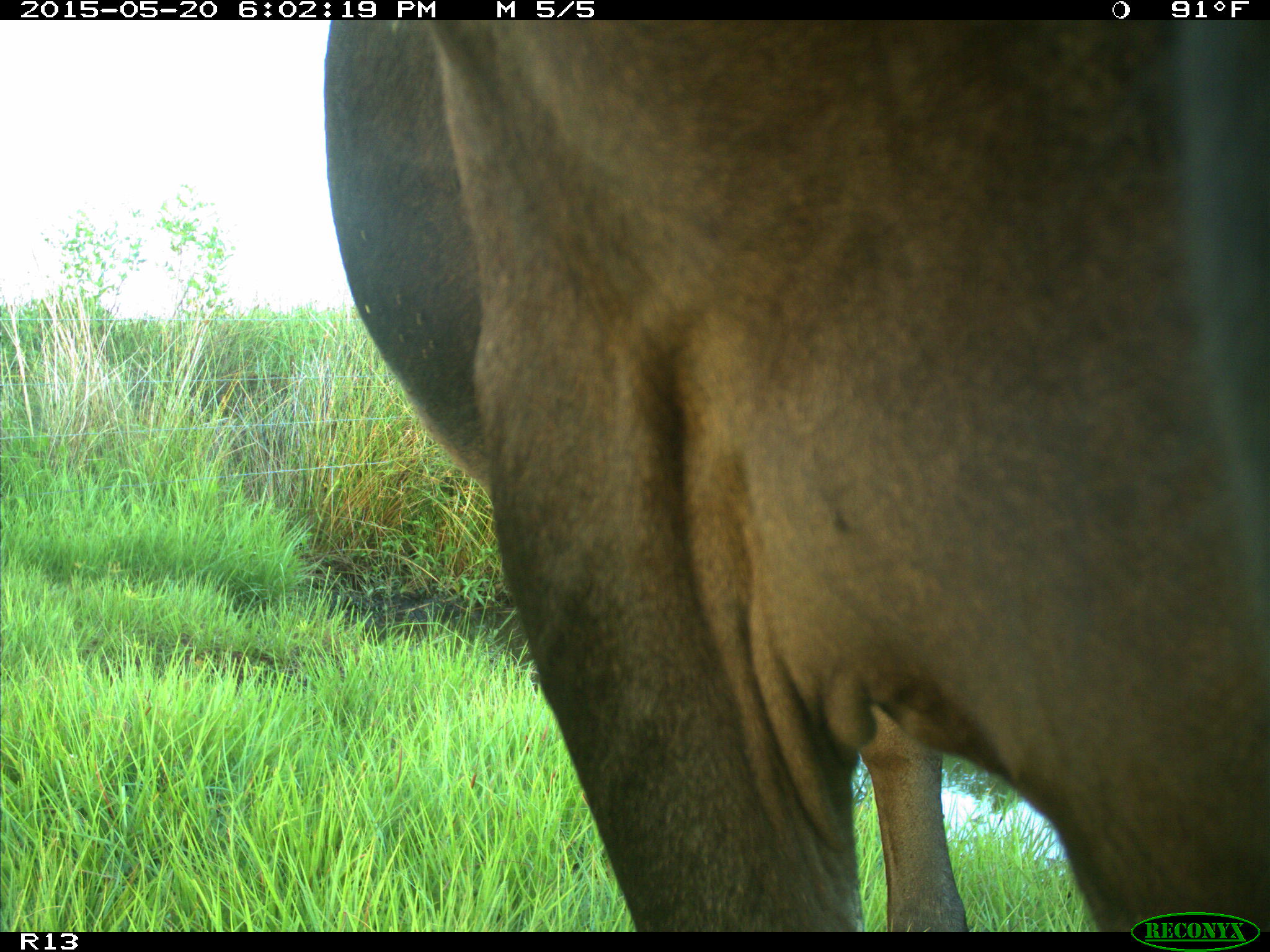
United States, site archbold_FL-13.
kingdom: Animalia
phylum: Chordata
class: Mammalia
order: Artiodactyla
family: Bovidae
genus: Bos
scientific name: Bos taurus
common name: domestic cow